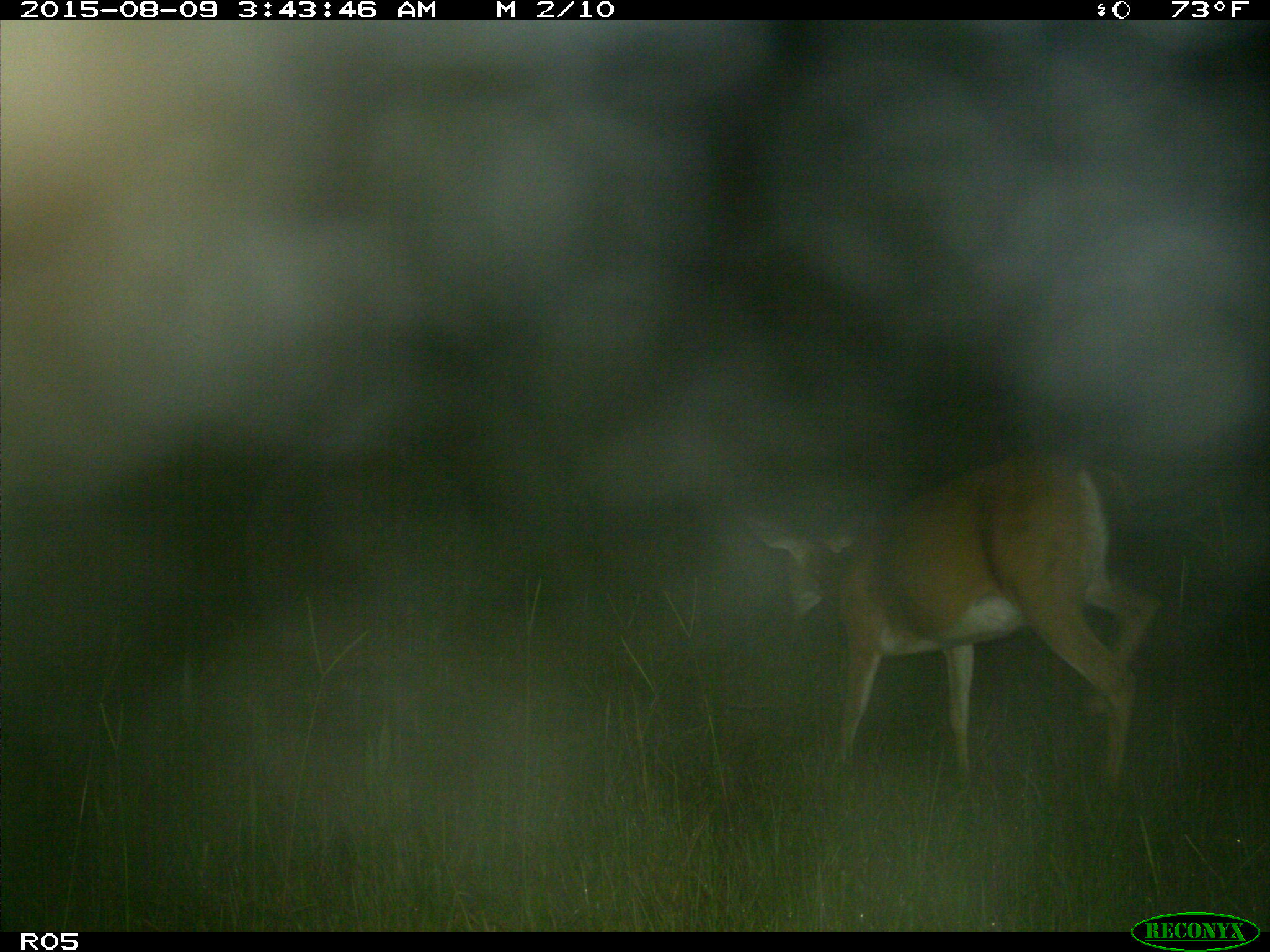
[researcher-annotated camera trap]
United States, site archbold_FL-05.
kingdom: Animalia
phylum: Chordata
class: Mammalia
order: Artiodactyla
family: Cervidae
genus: Odocoileus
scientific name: Odocoileus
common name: deer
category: unidentified deer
Unidentified deer (deer) (Odocoileus).